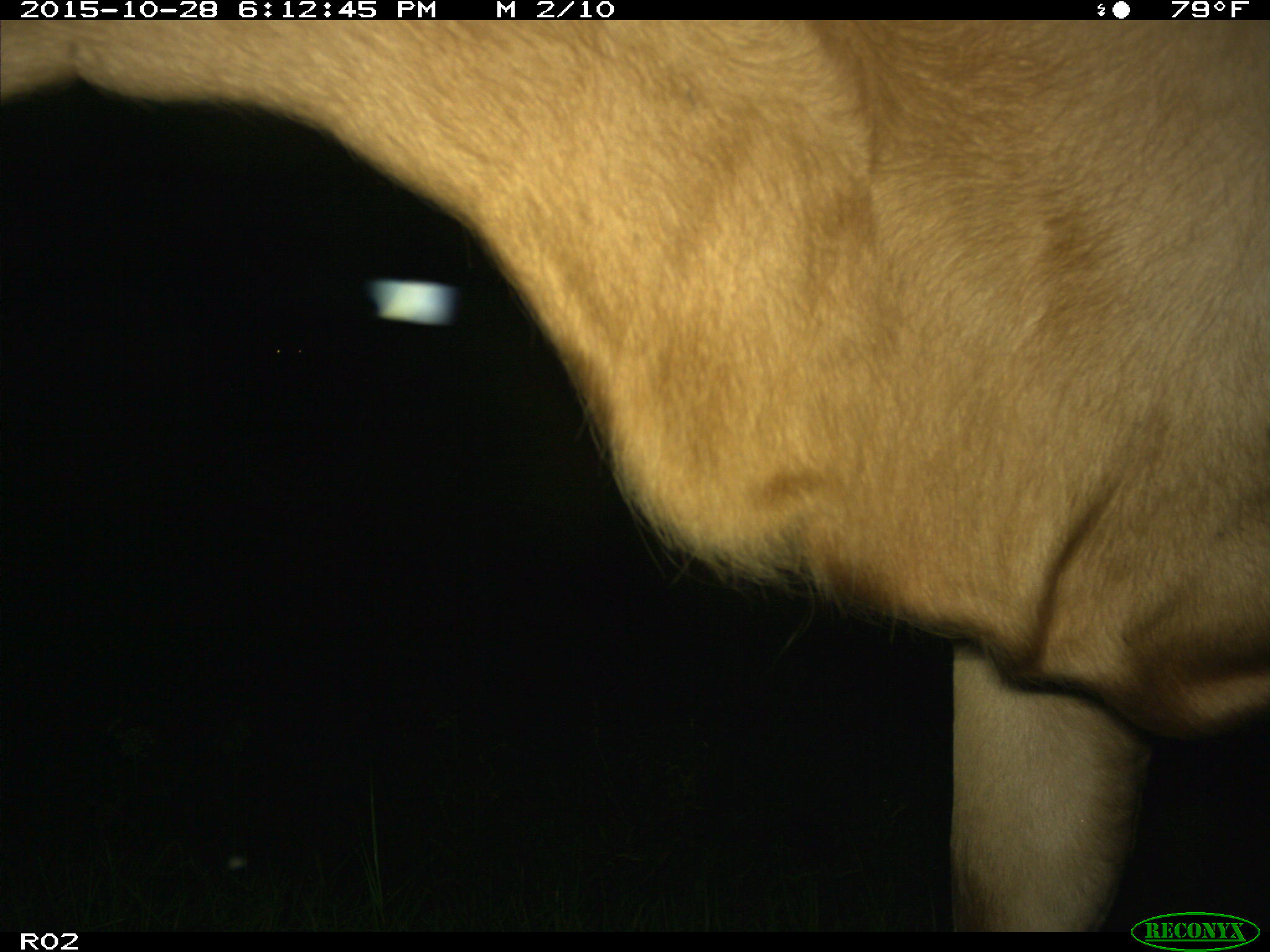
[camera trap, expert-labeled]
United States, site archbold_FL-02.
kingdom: Animalia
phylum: Chordata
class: Mammalia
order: Artiodactyla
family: Bovidae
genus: Bos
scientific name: Bos taurus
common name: domestic cow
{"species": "Bos taurus (domestic cow)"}